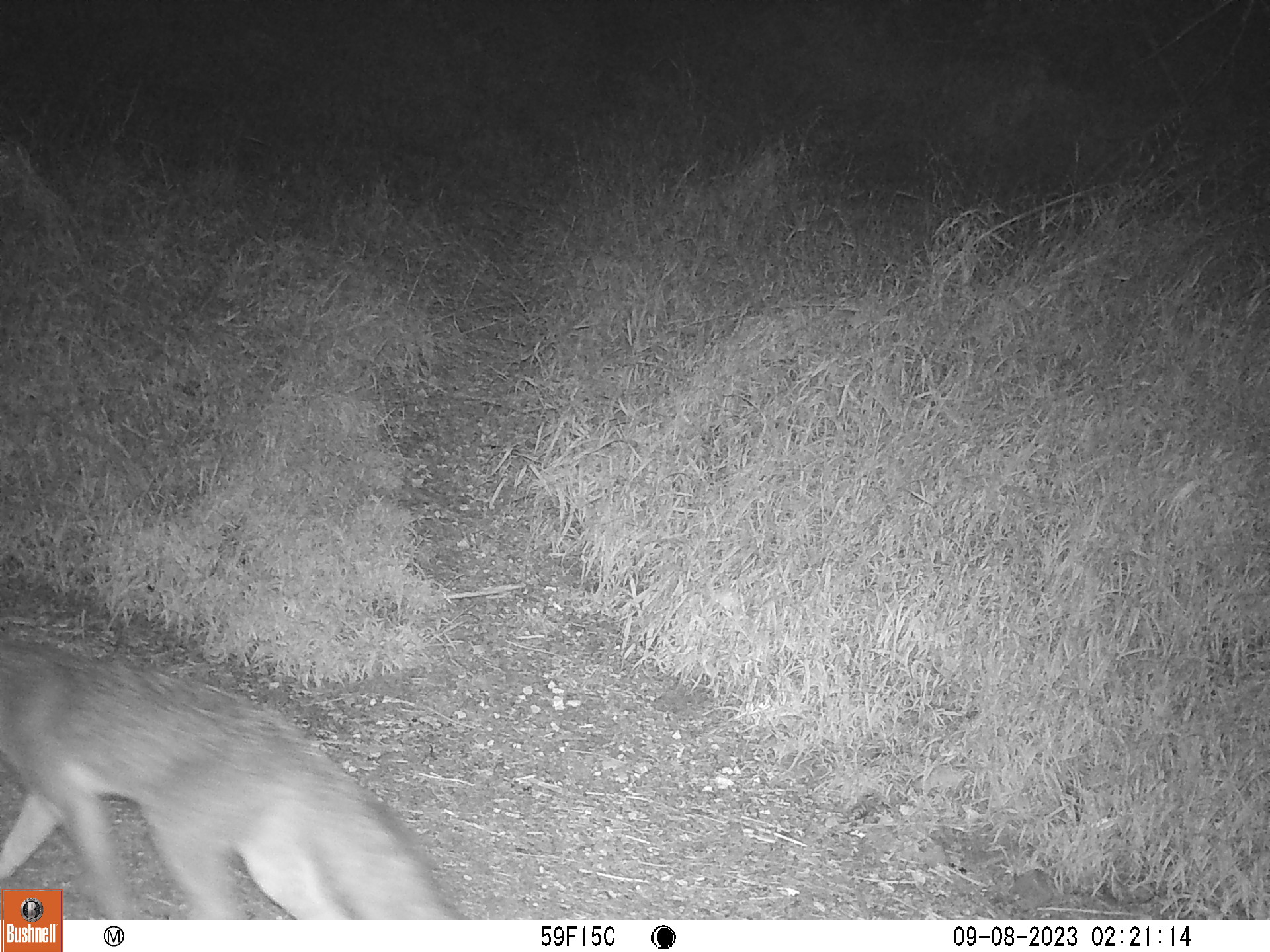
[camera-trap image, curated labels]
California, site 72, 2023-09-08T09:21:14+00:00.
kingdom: Animalia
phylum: Chordata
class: Mammalia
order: Carnivora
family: Canidae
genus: Urocyon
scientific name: Urocyon cinereoargenteus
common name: gray fox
Gray fox (Urocyon cinereoargenteus).